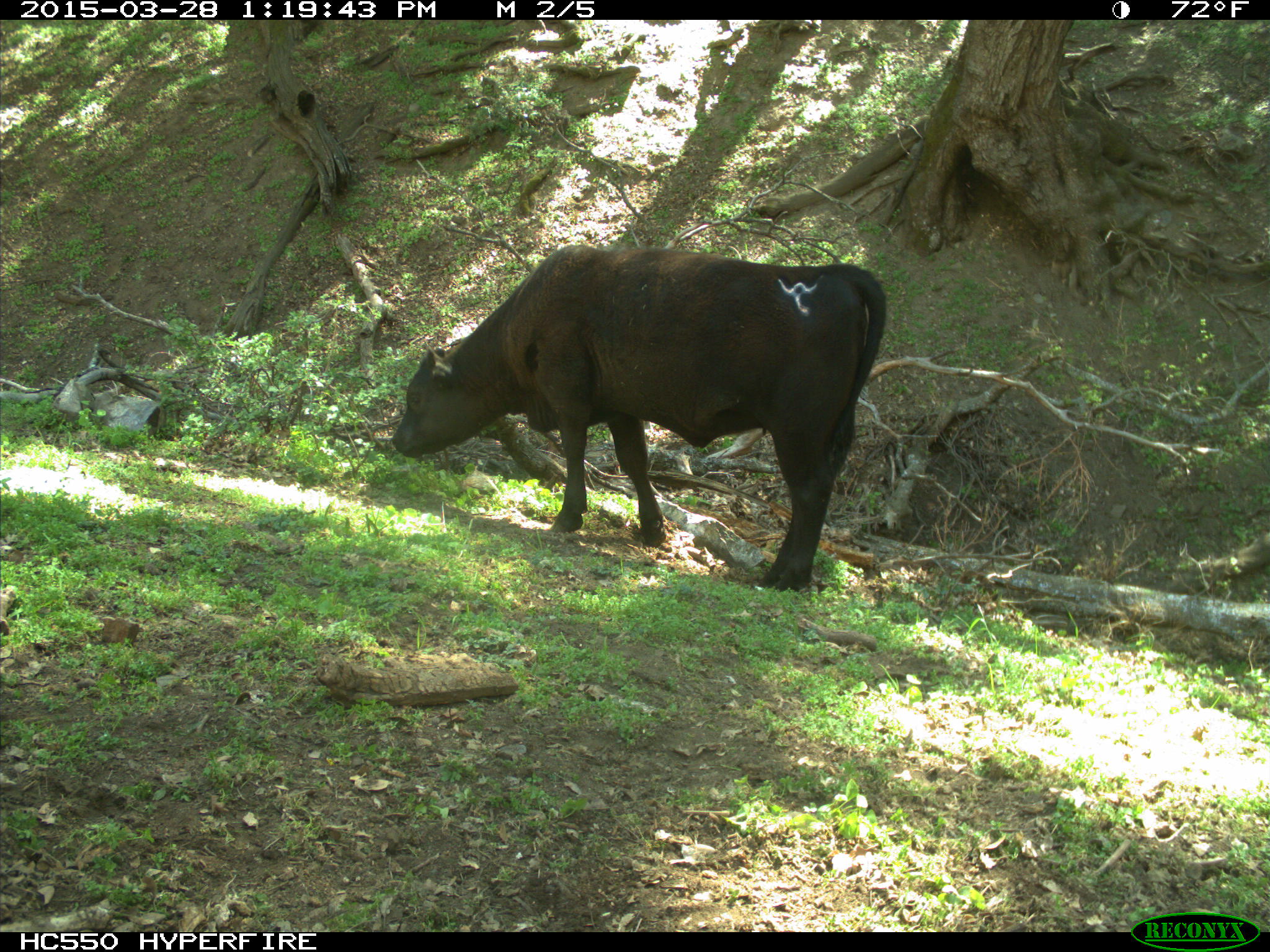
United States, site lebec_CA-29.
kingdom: Animalia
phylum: Chordata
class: Mammalia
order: Artiodactyla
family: Bovidae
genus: Bos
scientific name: Bos taurus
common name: domestic cow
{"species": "Bos taurus (domestic cow)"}